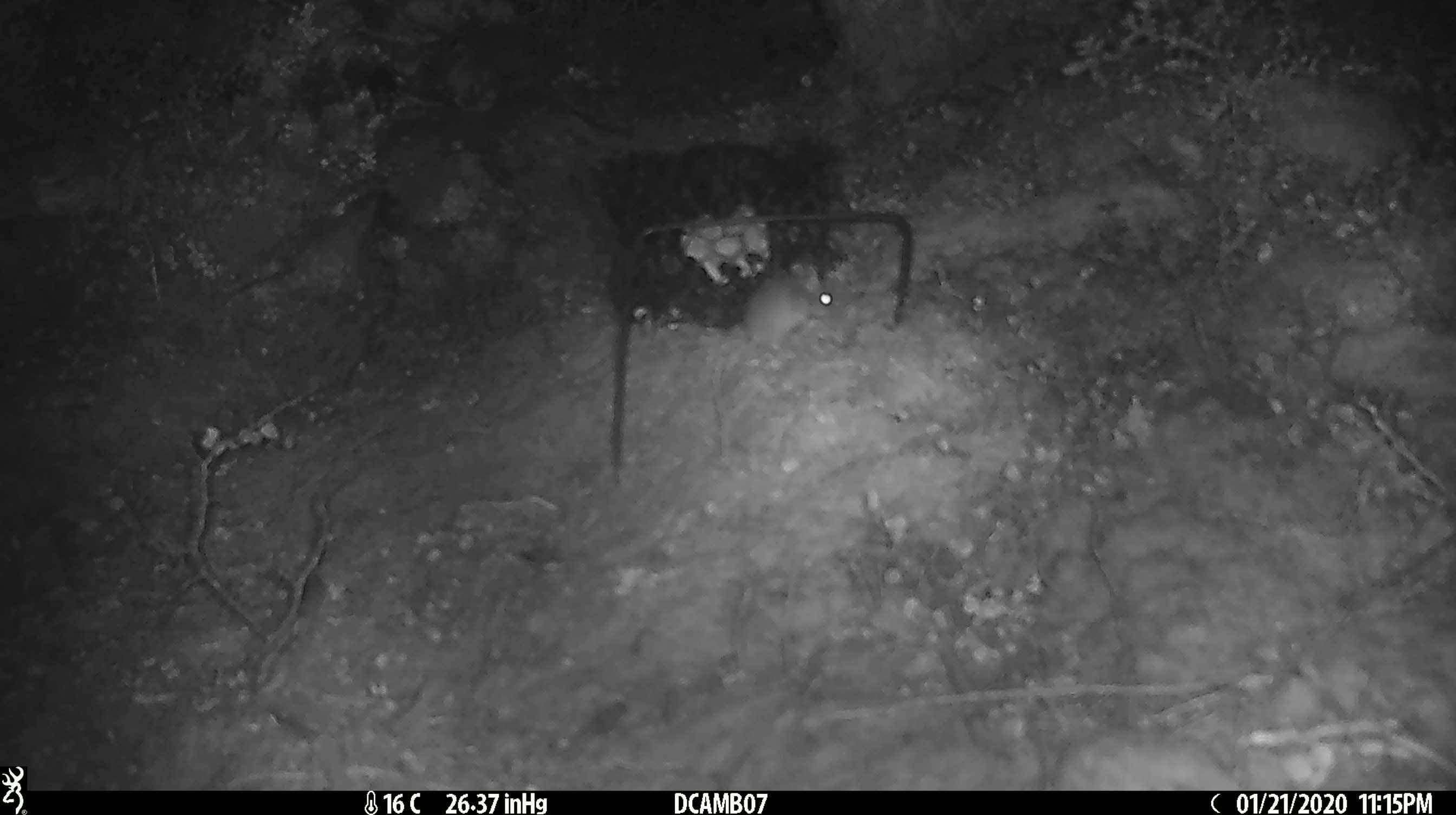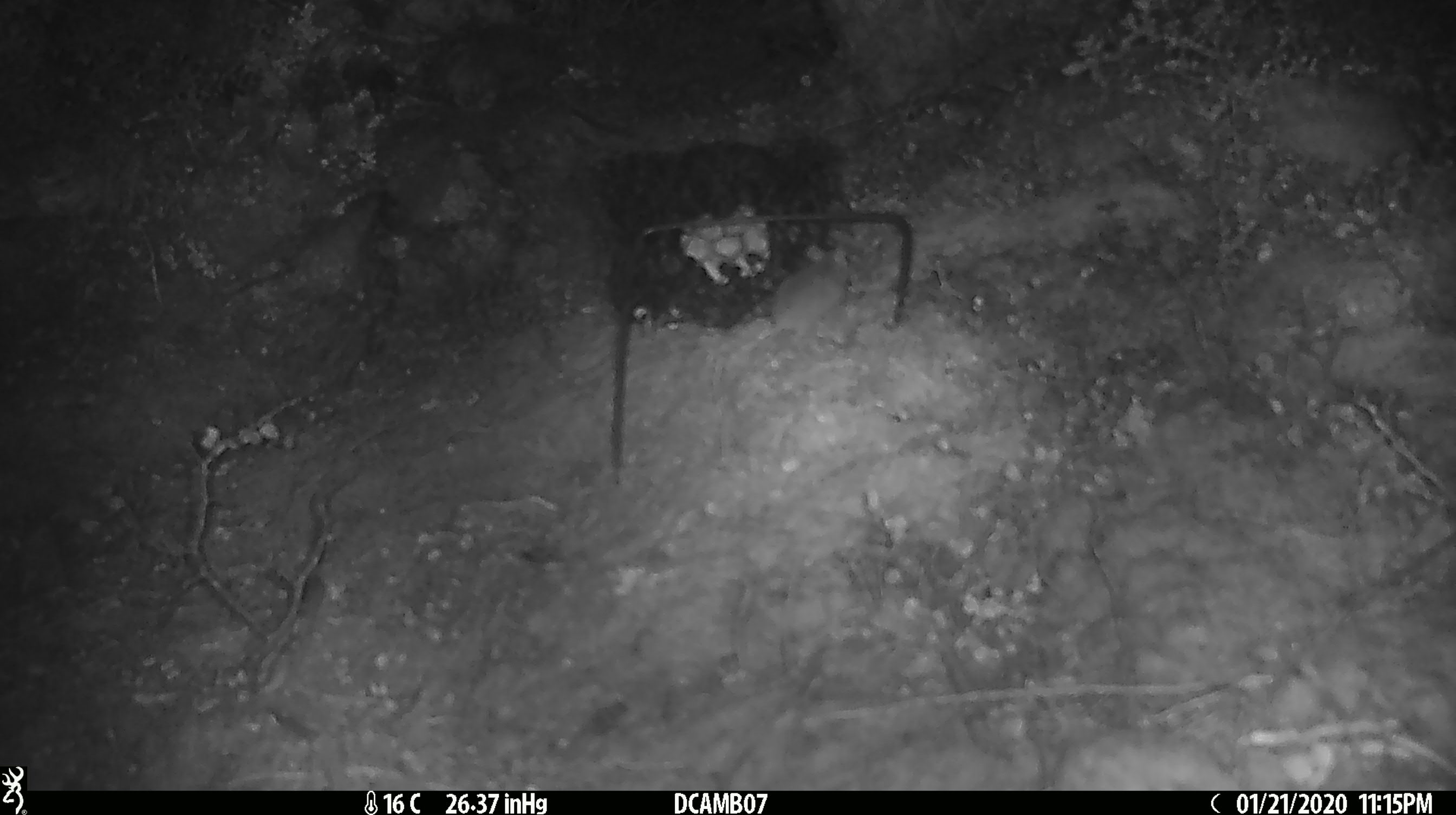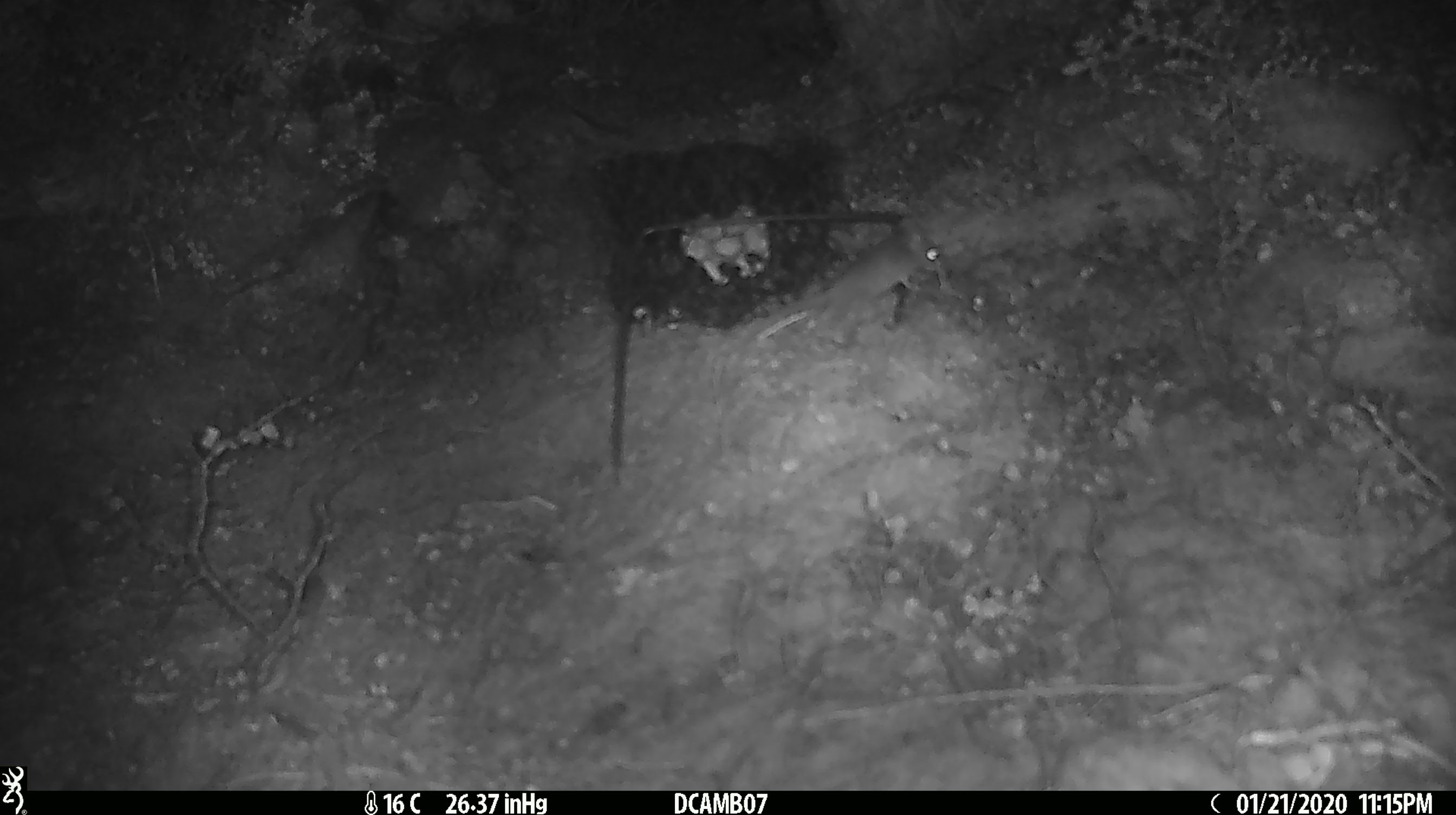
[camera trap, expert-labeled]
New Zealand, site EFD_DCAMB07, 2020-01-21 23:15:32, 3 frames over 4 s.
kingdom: Animalia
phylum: Chordata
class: Mammalia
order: Rodentia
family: Muridae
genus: Mus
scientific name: Mus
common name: mouse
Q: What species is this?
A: Mouse (Mus).